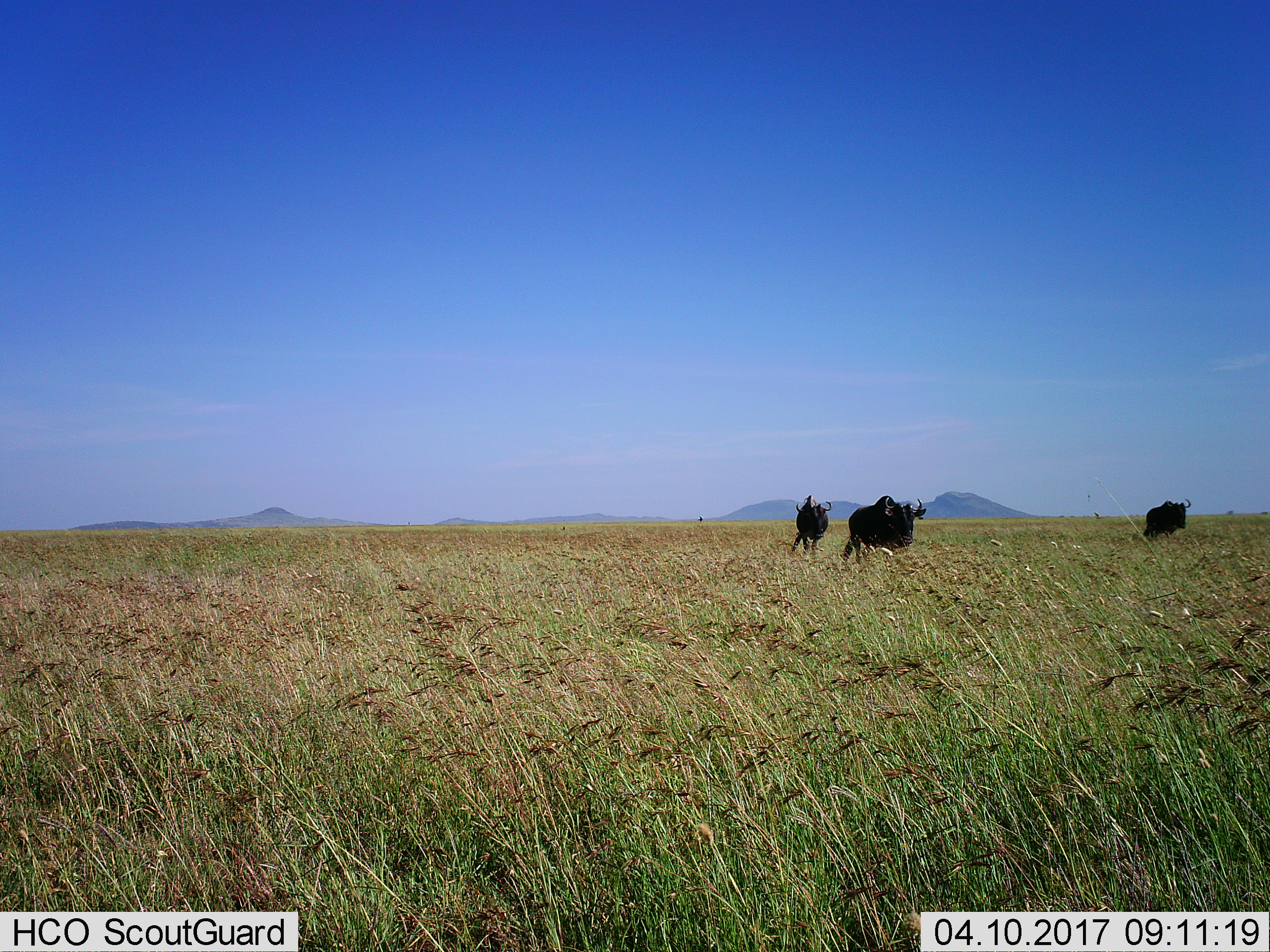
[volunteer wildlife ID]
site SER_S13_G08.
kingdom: Animalia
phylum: Chordata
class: Mammalia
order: Artiodactyla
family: Bovidae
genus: Connochaetes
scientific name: Connochaetes taurinus taurinus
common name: blue wildebeest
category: wildebeestblue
Wildebeestblue (blue wildebeest) (Connochaetes taurinus taurinus), count 3. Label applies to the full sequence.